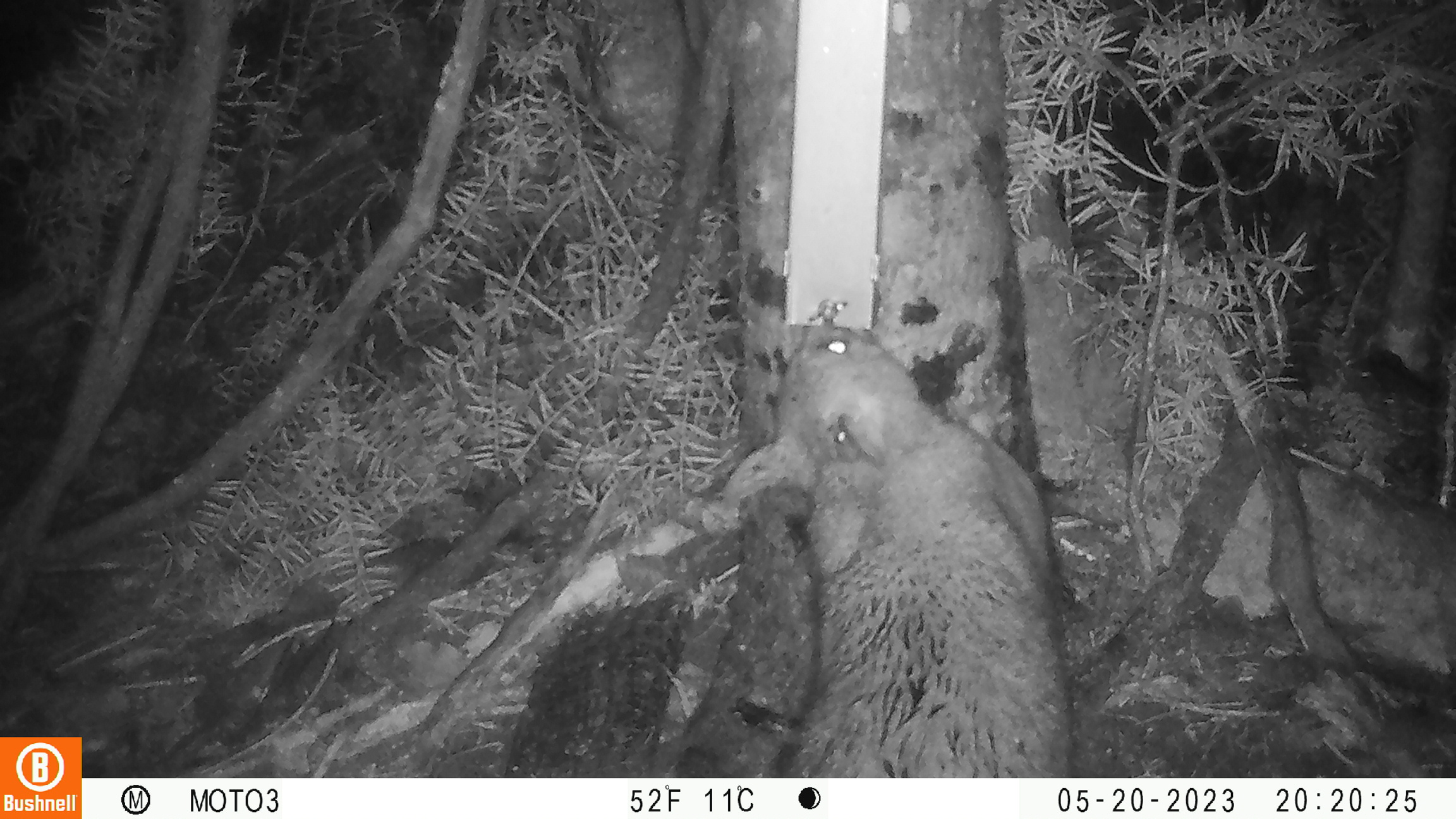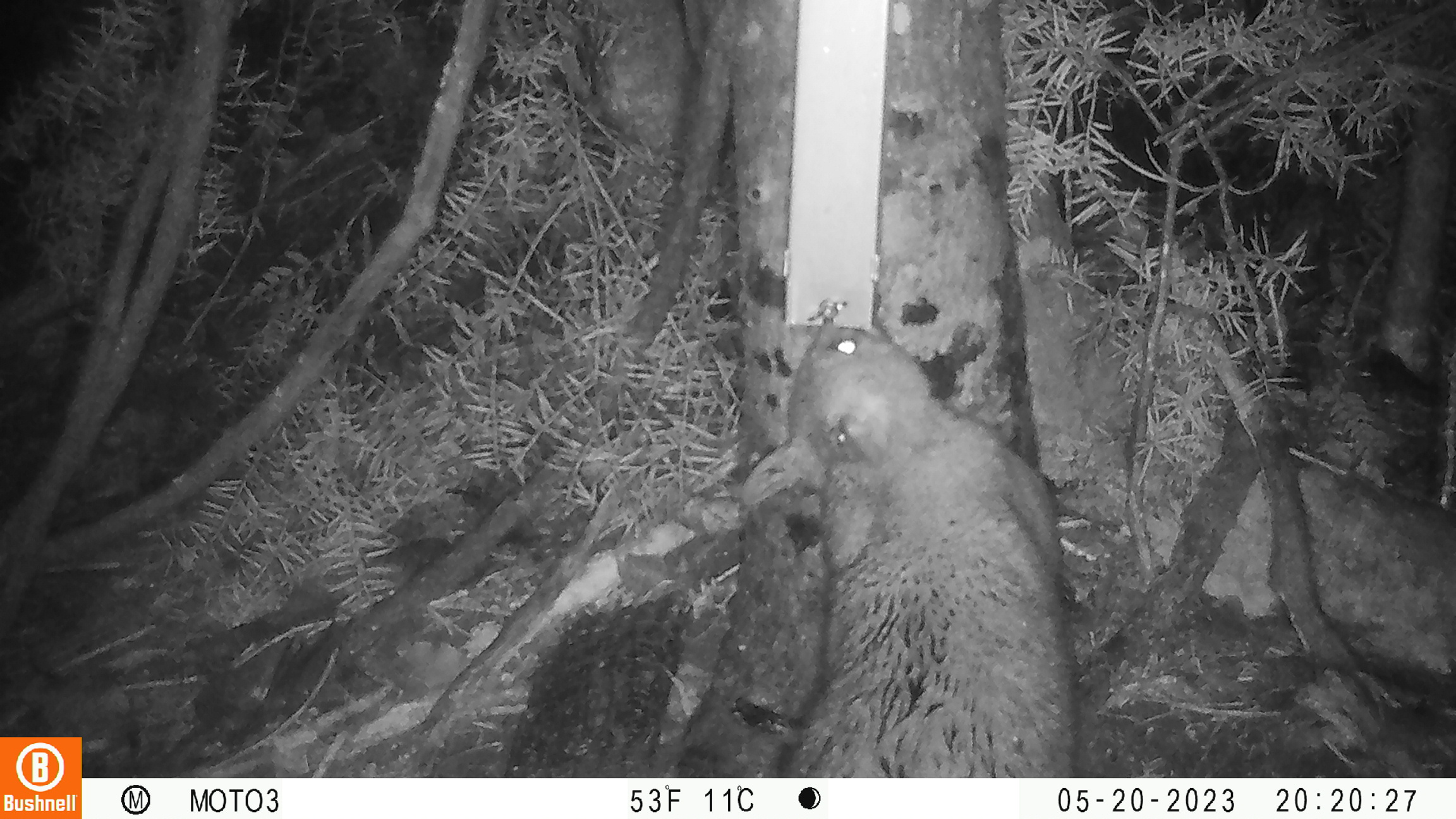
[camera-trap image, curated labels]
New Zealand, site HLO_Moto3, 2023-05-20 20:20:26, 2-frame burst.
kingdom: Animalia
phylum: Chordata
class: Mammalia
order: Diprotodontia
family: Phalangeridae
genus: Trichosurus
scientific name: Trichosurus vulpecula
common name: common brushtail possum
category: possum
Possum (common brushtail possum) (Trichosurus vulpecula).